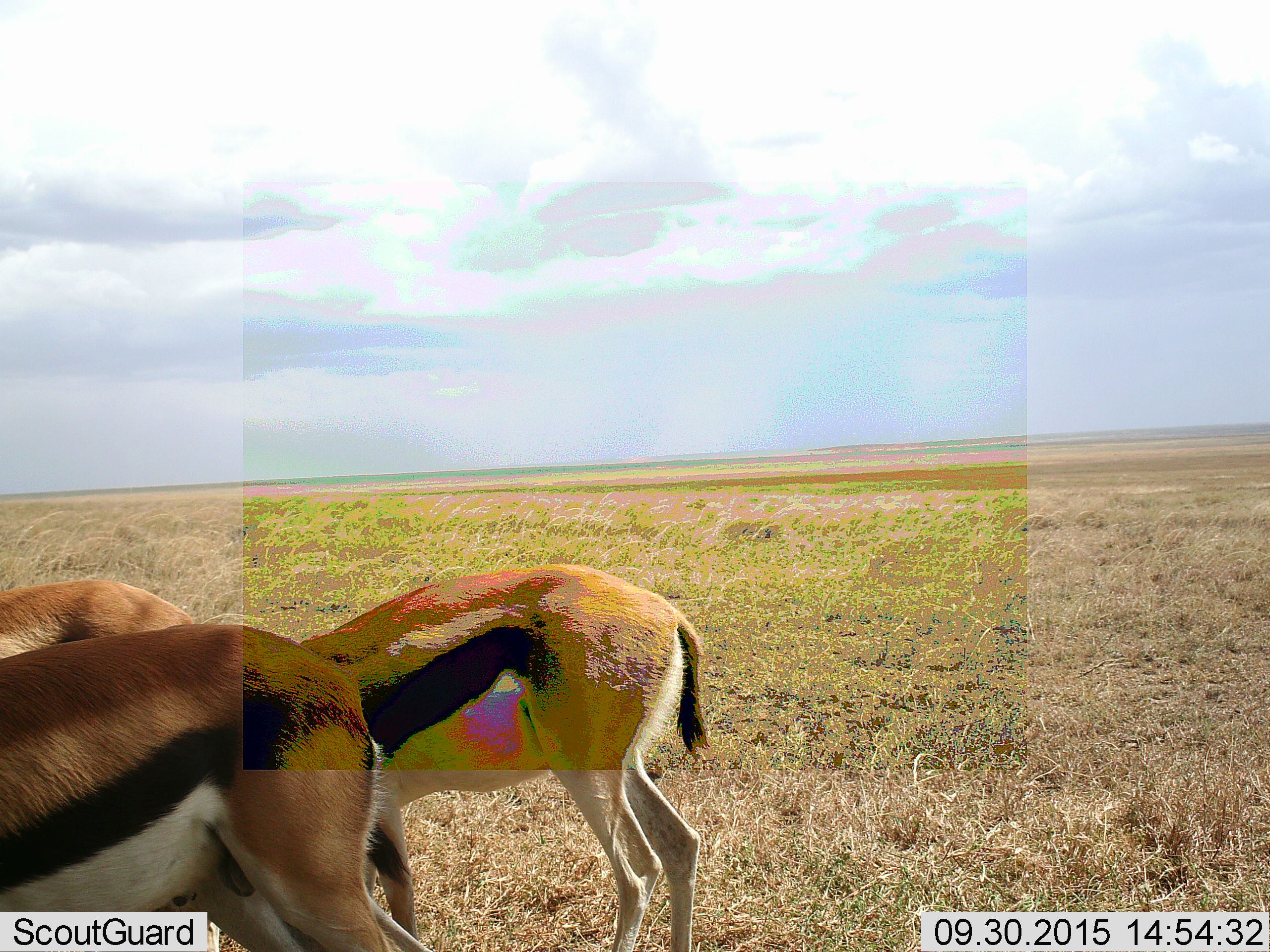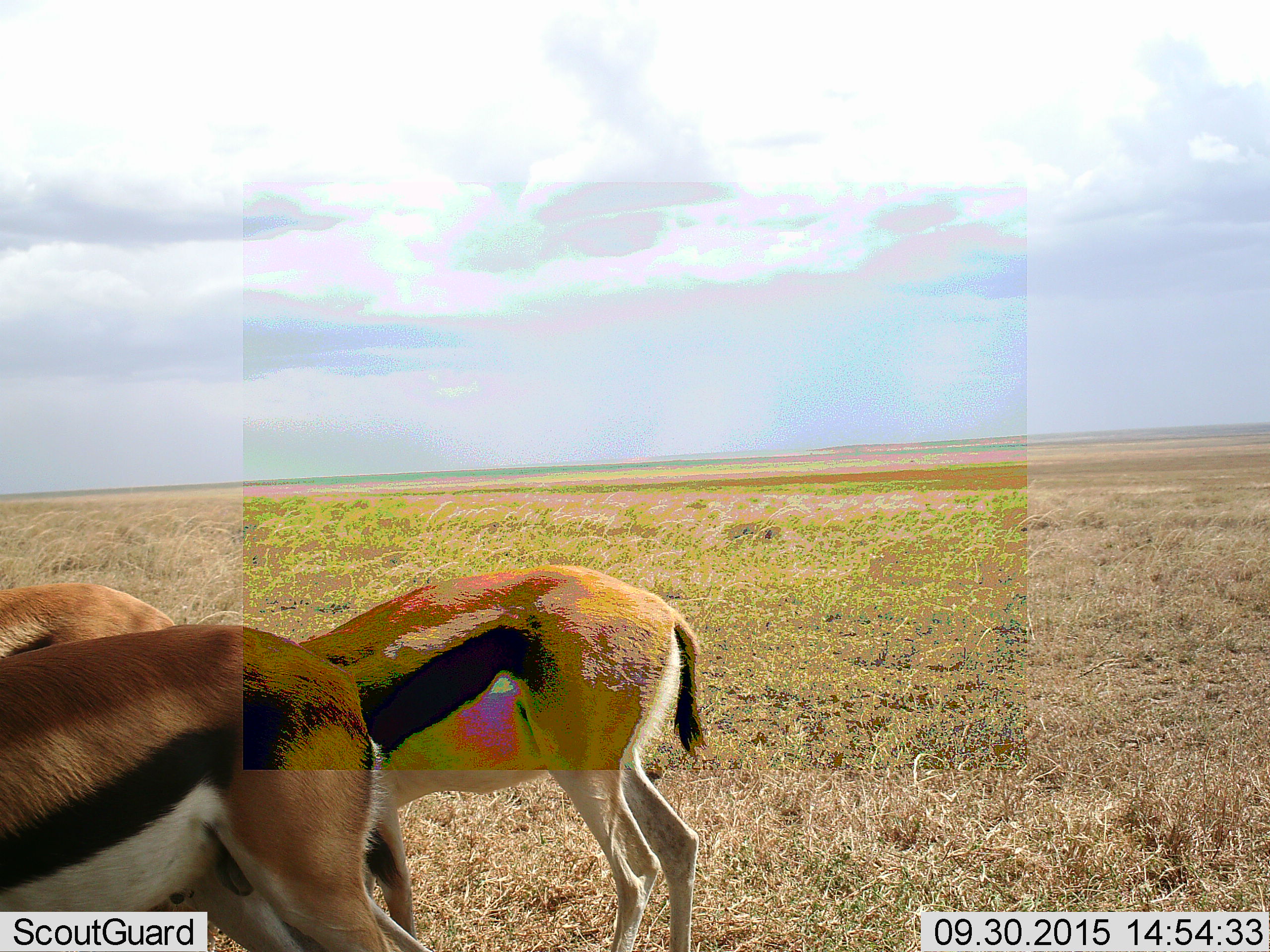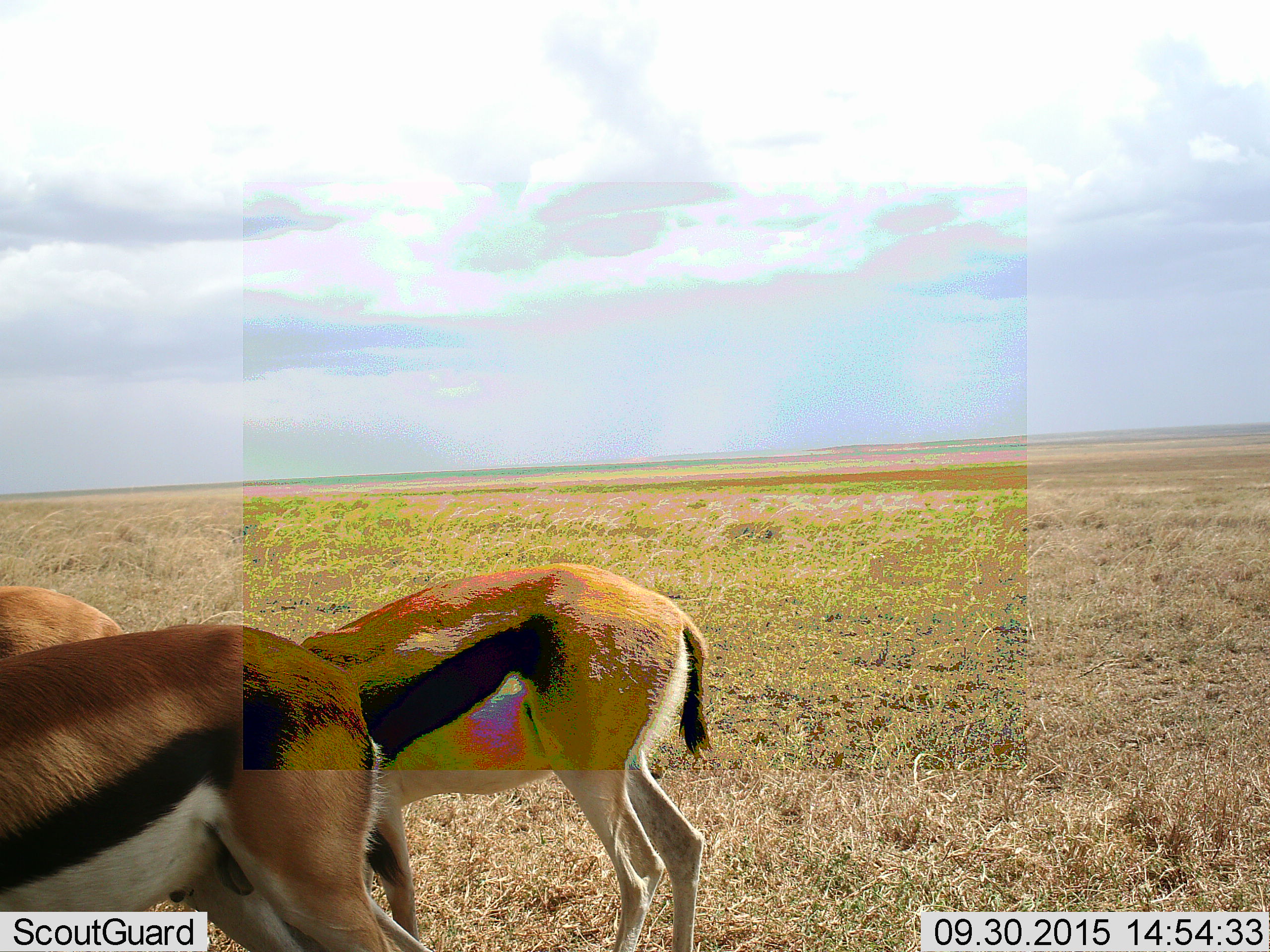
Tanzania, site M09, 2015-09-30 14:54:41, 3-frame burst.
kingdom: Animalia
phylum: Chordata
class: Mammalia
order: Artiodactyla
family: Bovidae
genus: Eudorcas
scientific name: Eudorcas thomsonii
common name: thomson's gazelle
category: gazellethomsons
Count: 3.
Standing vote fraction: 78%.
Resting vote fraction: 0%.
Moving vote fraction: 11%.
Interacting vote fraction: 0%.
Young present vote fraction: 0%.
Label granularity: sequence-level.